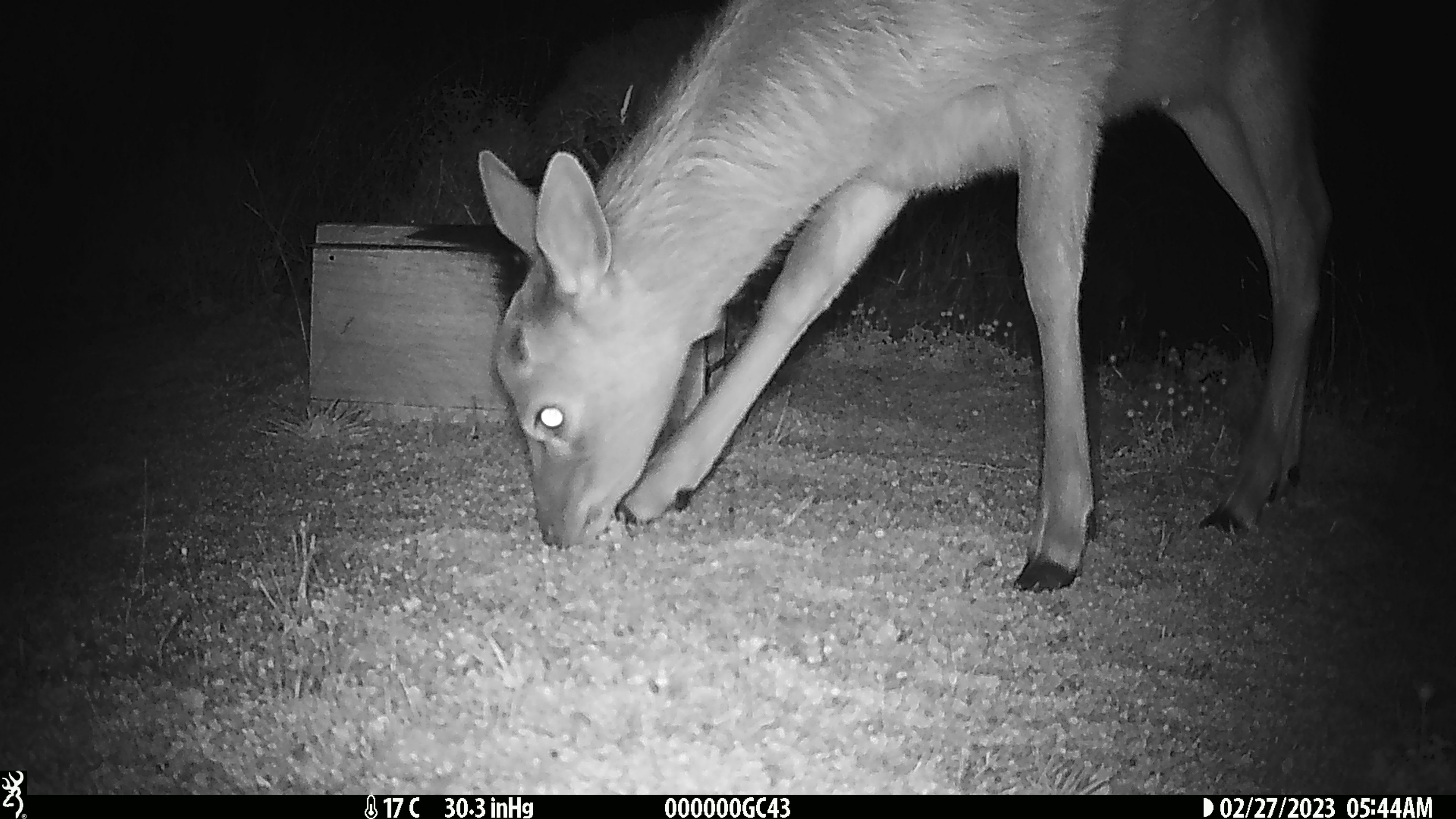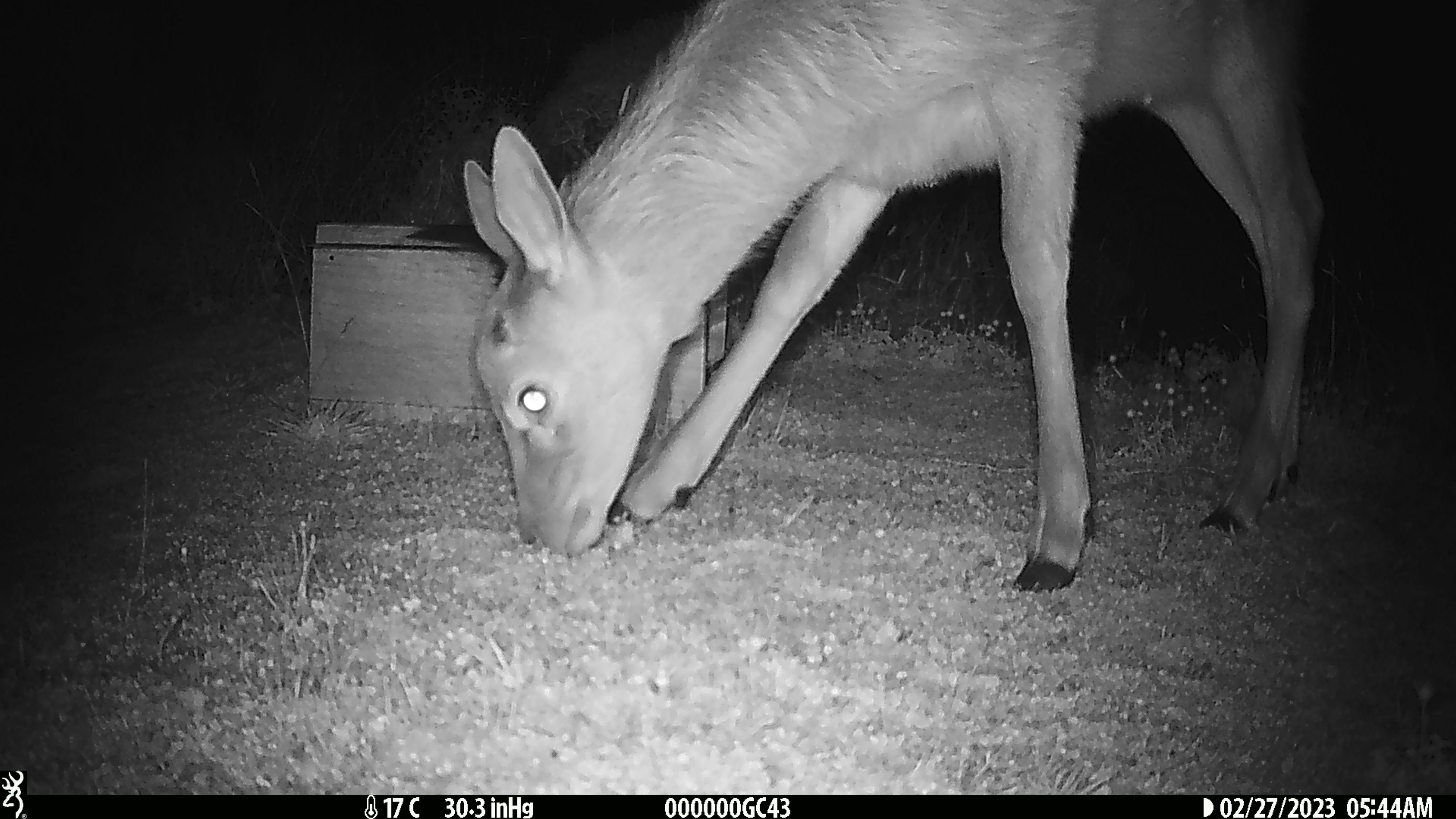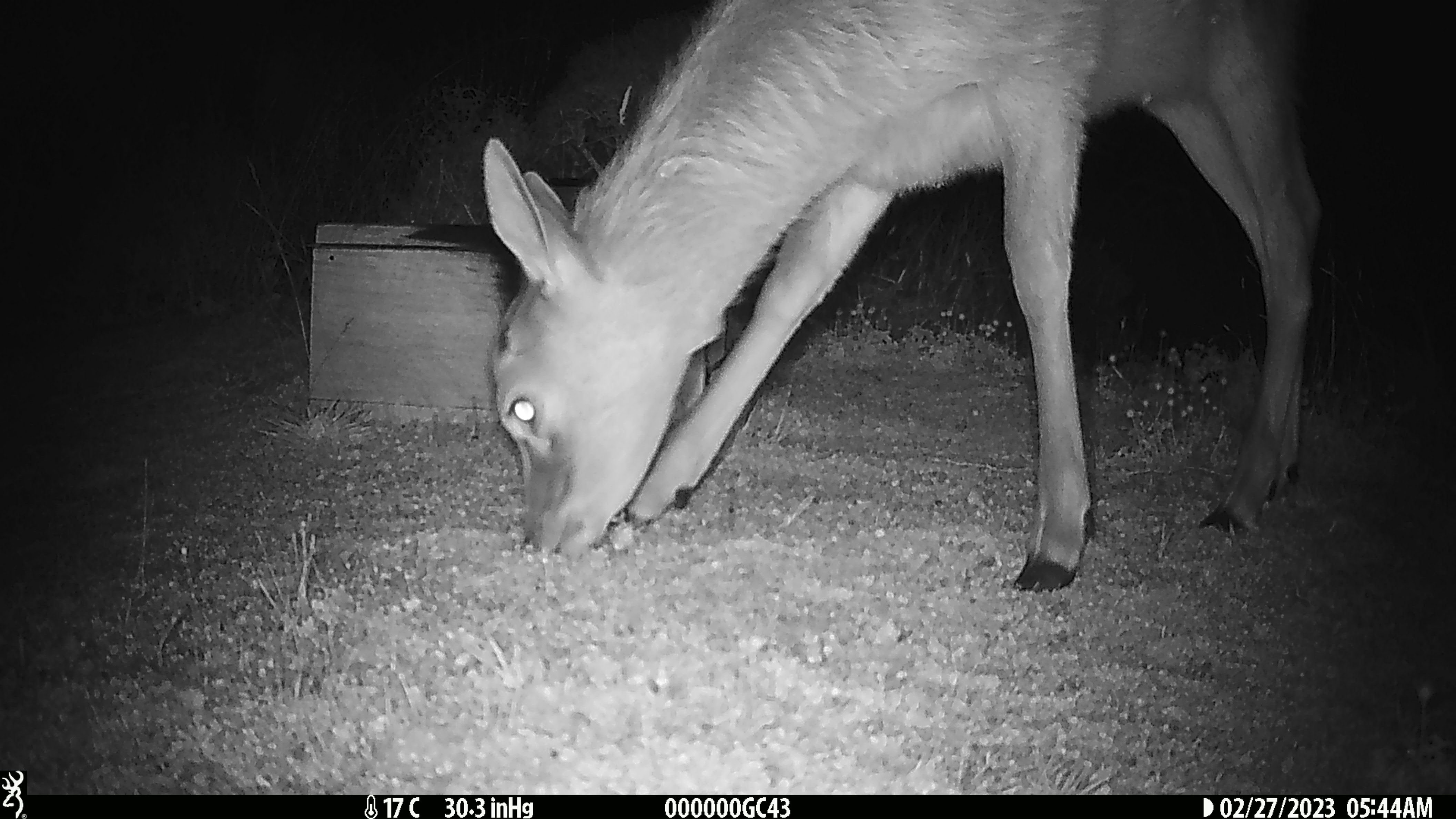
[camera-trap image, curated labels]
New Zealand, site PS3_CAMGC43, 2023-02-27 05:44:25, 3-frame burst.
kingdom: Animalia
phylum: Chordata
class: Mammalia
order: Artiodactyla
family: Cervidae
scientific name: Cervidae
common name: deer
Deer (Cervidae).